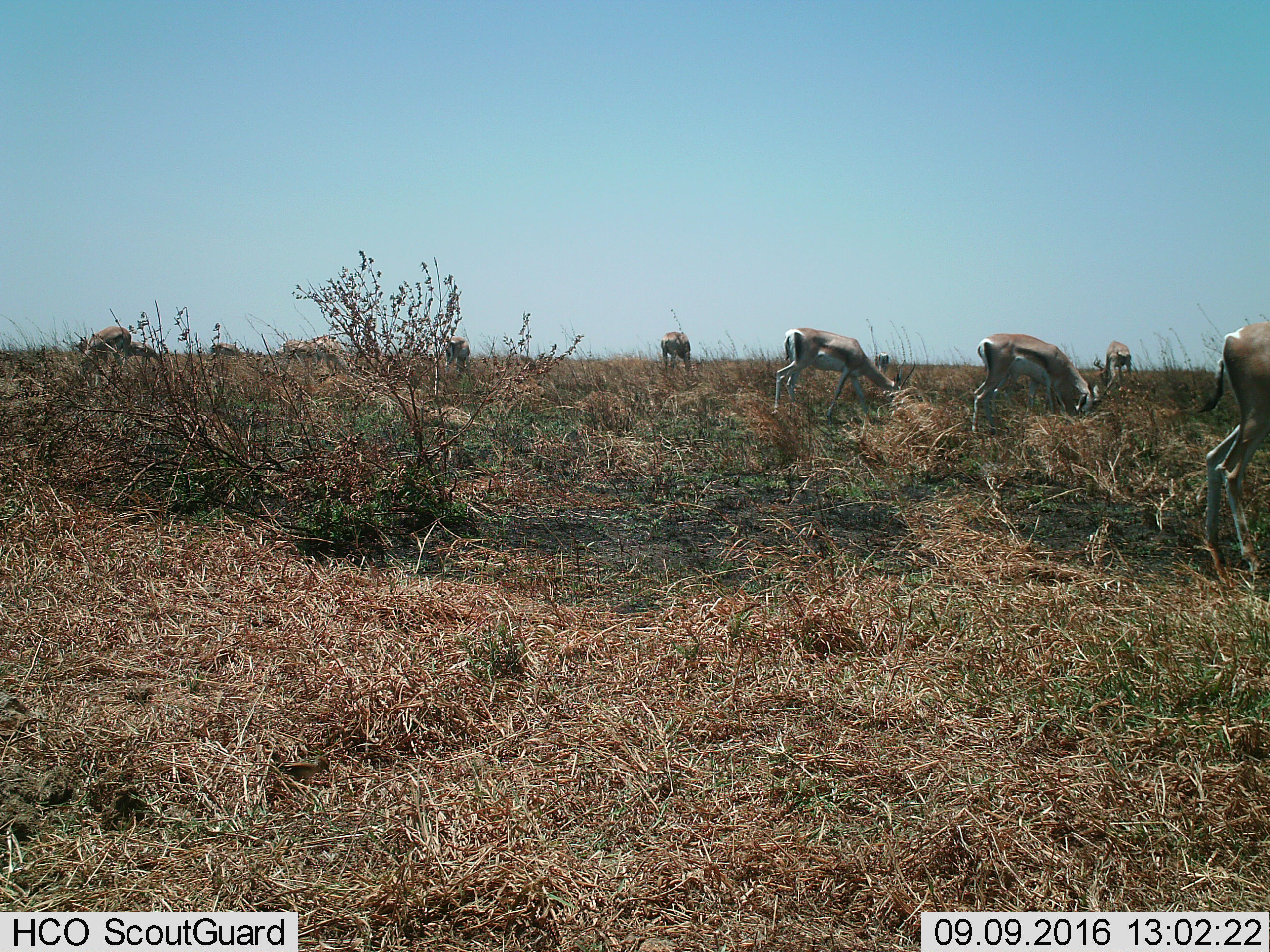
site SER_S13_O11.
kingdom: Animalia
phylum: Chordata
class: Mammalia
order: Artiodactyla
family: Bovidae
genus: Eudorcas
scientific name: Eudorcas thomsonii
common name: thomson's gazelle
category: gazellethomsons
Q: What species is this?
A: Gazellethomsons (thomson's gazelle) (Eudorcas thomsonii).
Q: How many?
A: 9.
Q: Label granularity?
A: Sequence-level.